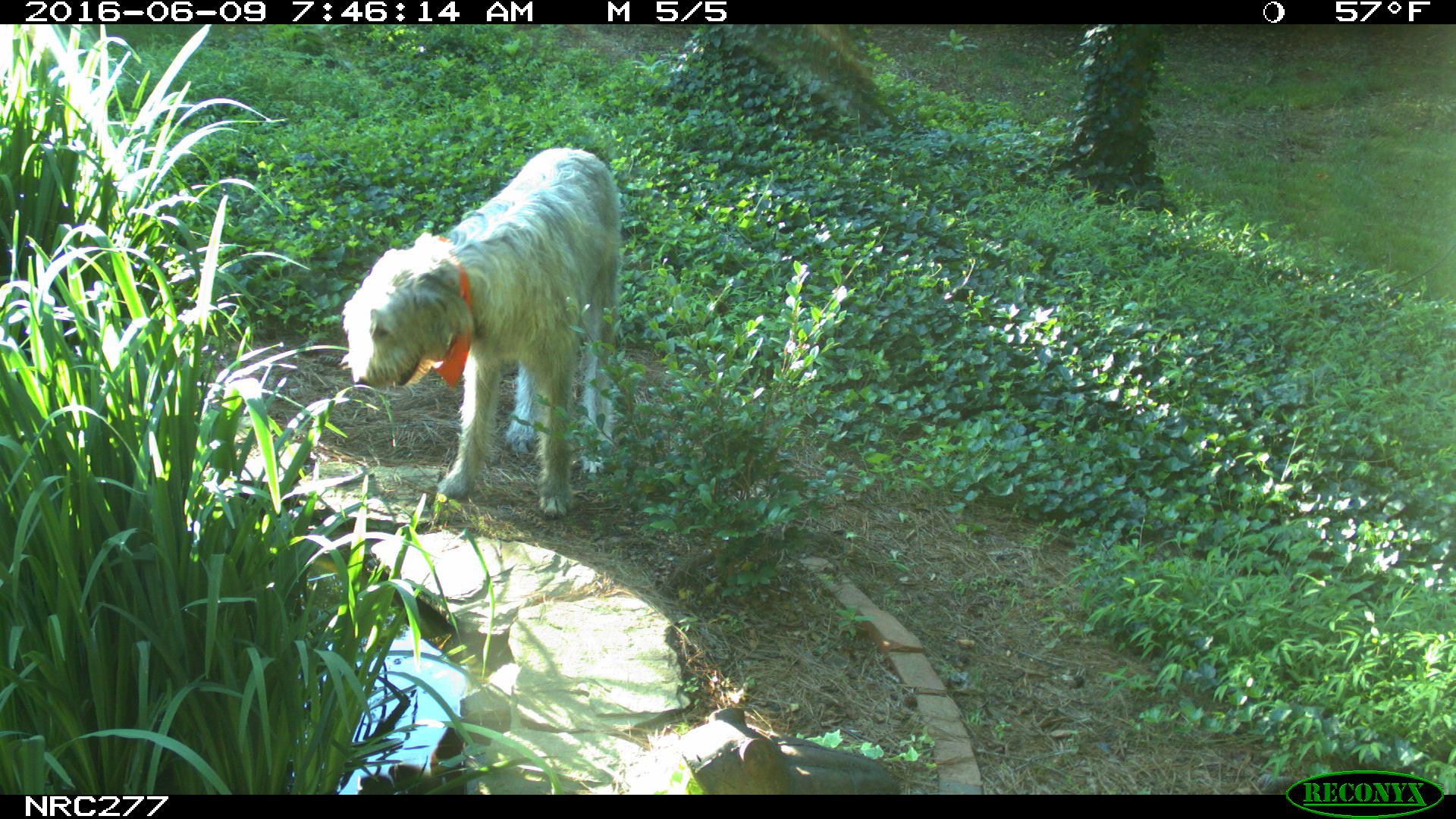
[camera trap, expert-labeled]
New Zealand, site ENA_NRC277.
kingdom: Animalia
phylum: Chordata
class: Mammalia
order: Carnivora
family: Canidae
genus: Canis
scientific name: Canis familiaris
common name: domestic dog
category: dog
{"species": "dog (domestic dog) (Canis familiaris)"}